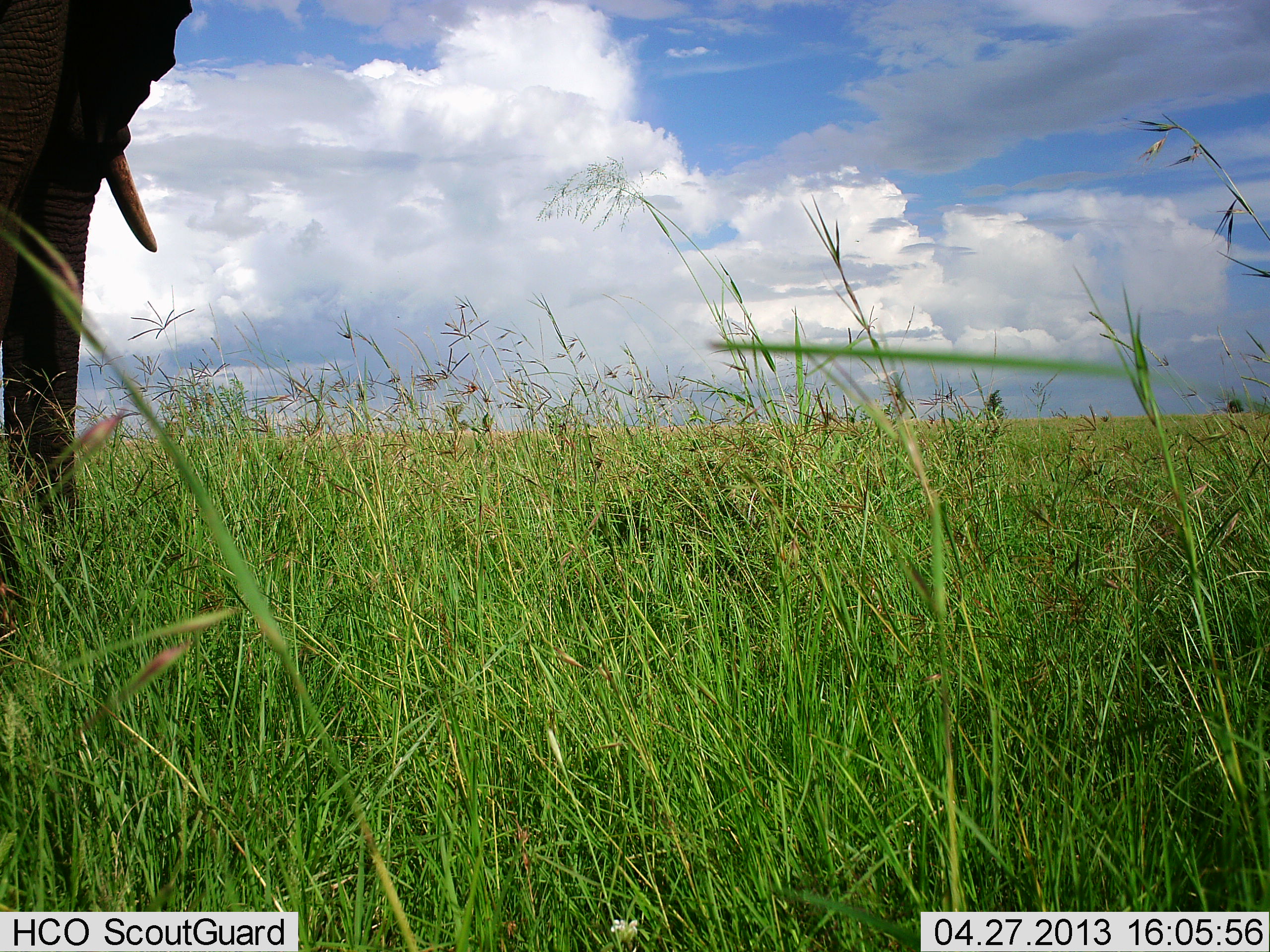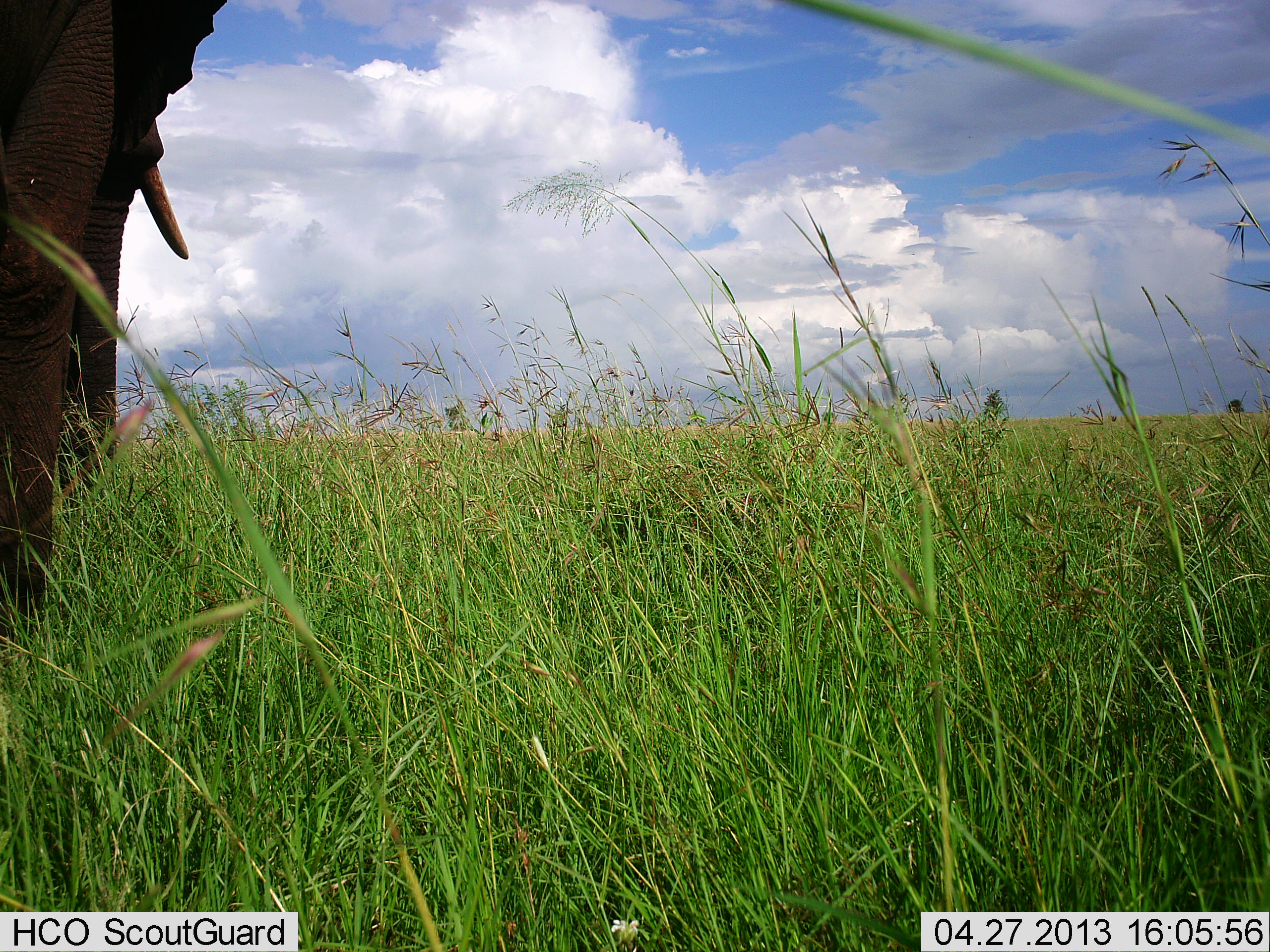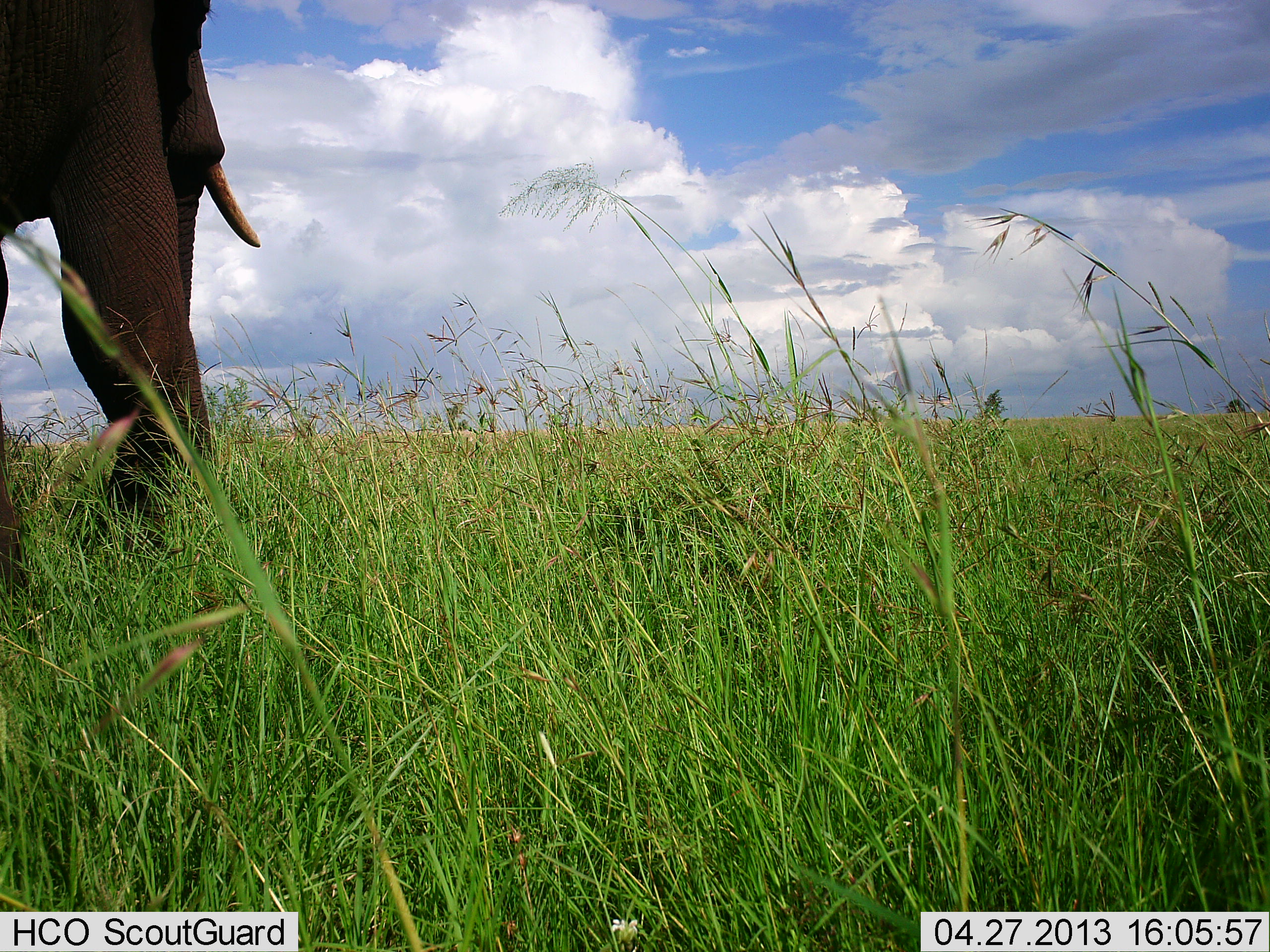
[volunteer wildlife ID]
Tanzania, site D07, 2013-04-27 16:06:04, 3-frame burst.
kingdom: Animalia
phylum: Chordata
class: Mammalia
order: Proboscidea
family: Elephantidae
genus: Loxodonta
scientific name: Loxodonta africana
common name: african bush elephant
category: elephant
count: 1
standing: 20%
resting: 0%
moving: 70%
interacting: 0%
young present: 0%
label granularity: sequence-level